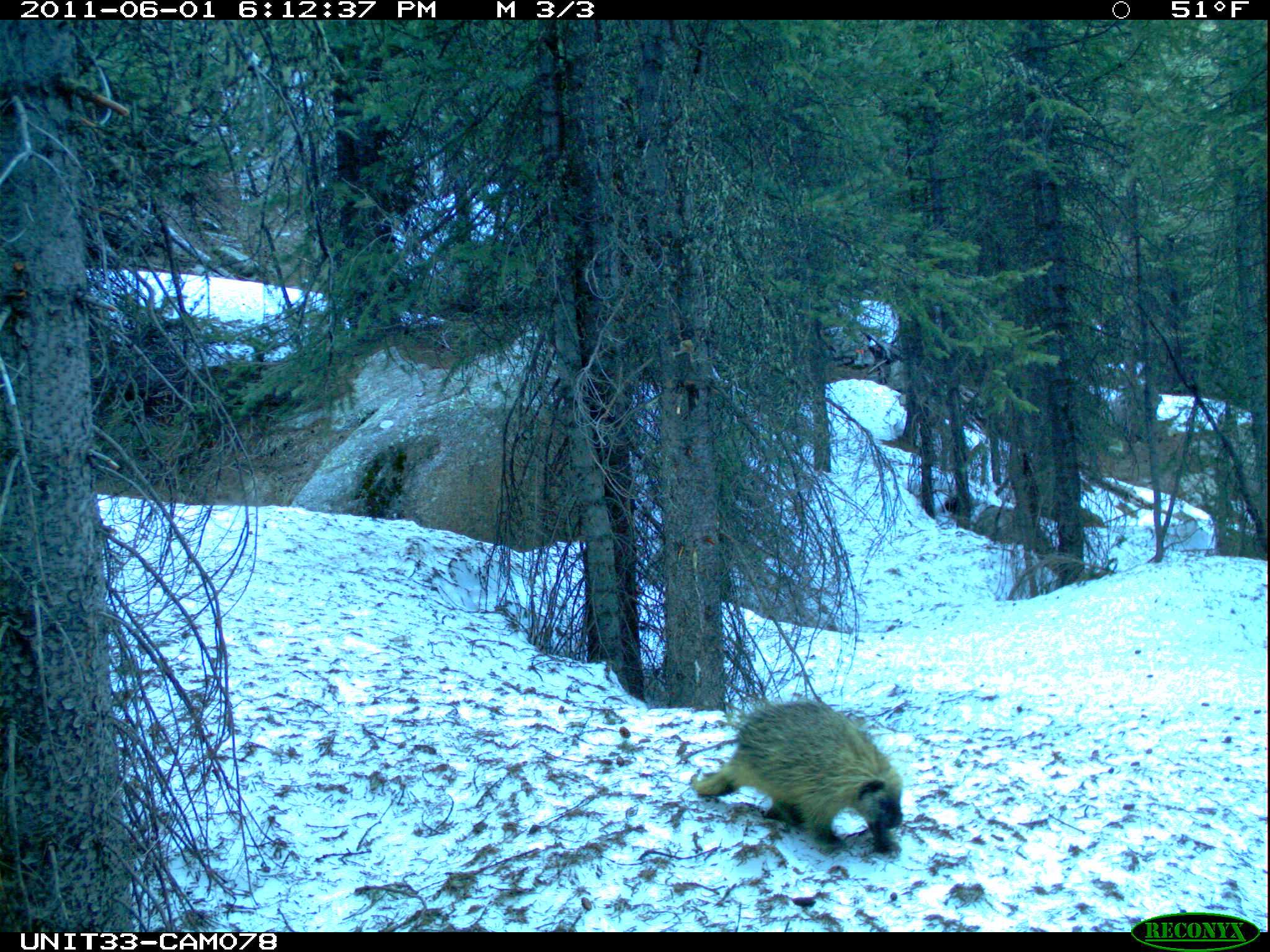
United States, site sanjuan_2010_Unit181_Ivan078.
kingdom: Animalia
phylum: Chordata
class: Mammalia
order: Rodentia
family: Erethizontidae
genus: Erethizon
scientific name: Erethizon dorsatum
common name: north american porcupine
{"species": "Erethizon dorsatum (north american porcupine)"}